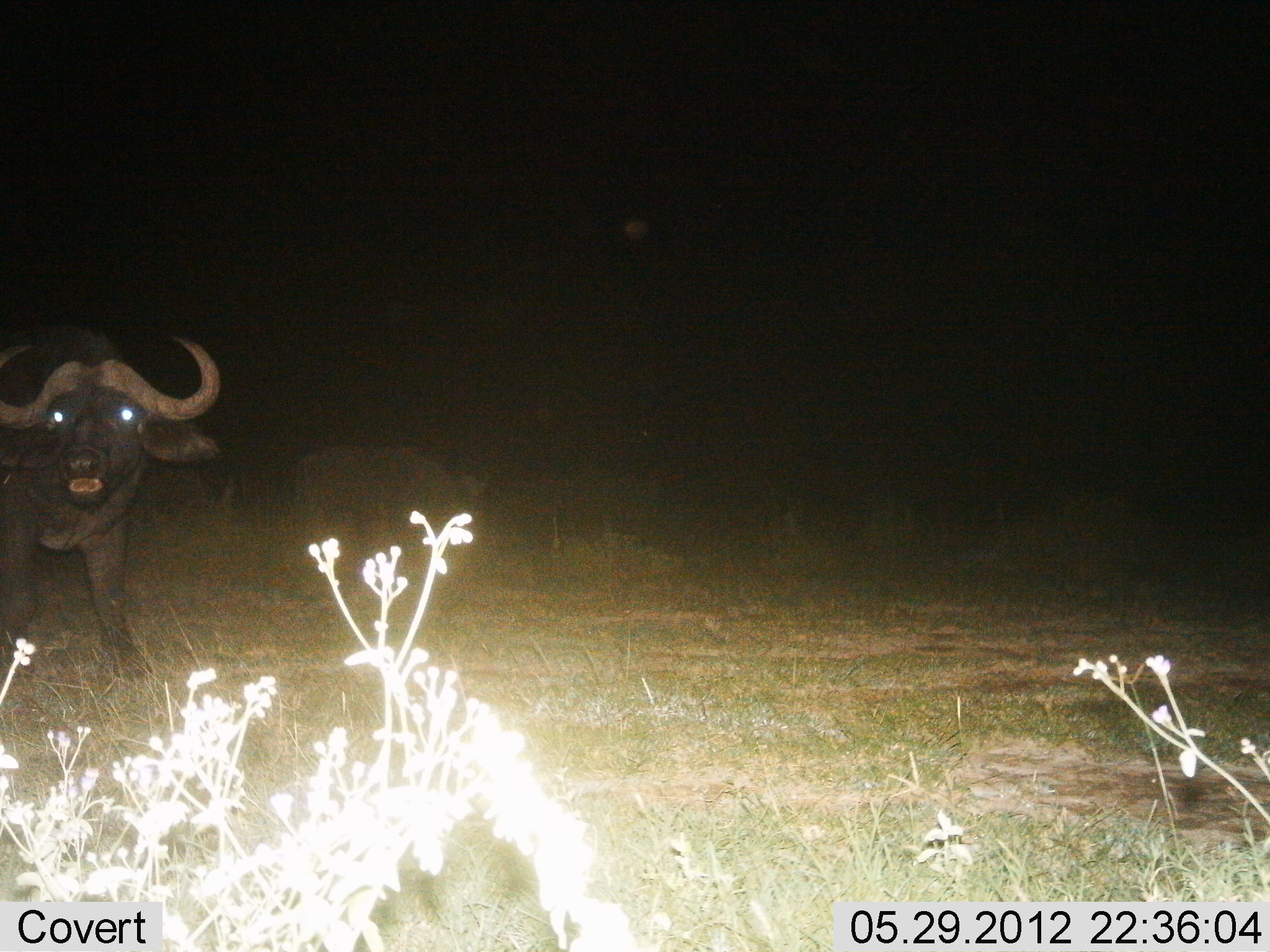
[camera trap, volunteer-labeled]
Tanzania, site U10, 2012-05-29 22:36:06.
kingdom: Animalia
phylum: Chordata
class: Mammalia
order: Artiodactyla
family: Bovidae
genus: Syncerus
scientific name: Syncerus caffer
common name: cape buffalo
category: buffalo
Buffalo (cape buffalo) (Syncerus caffer), count 2. Behavior (volunteer vote fractions): standing 90%, resting 0%, moving 20%, interacting 0%. Young present (vote fraction): 0%. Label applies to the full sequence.